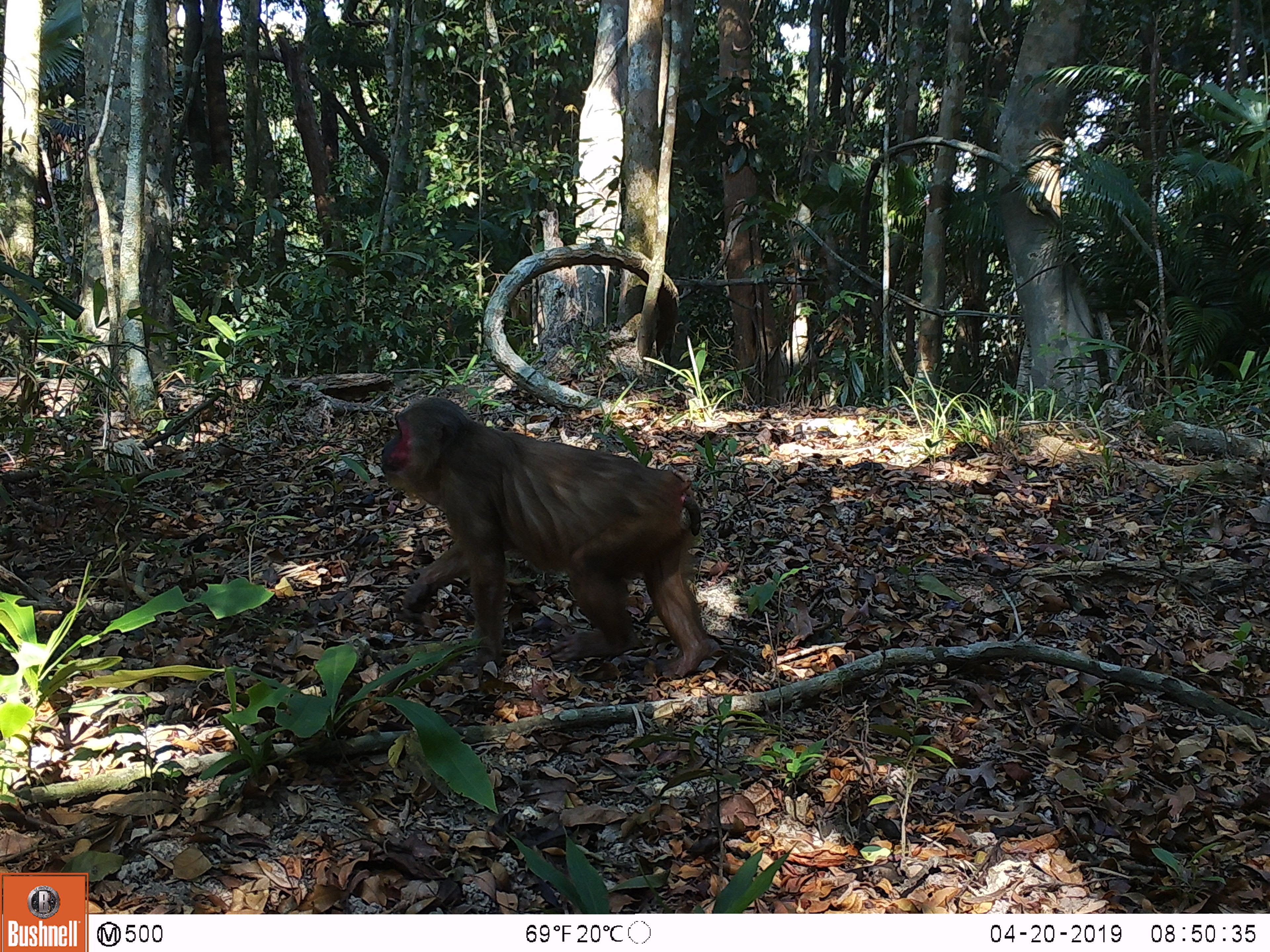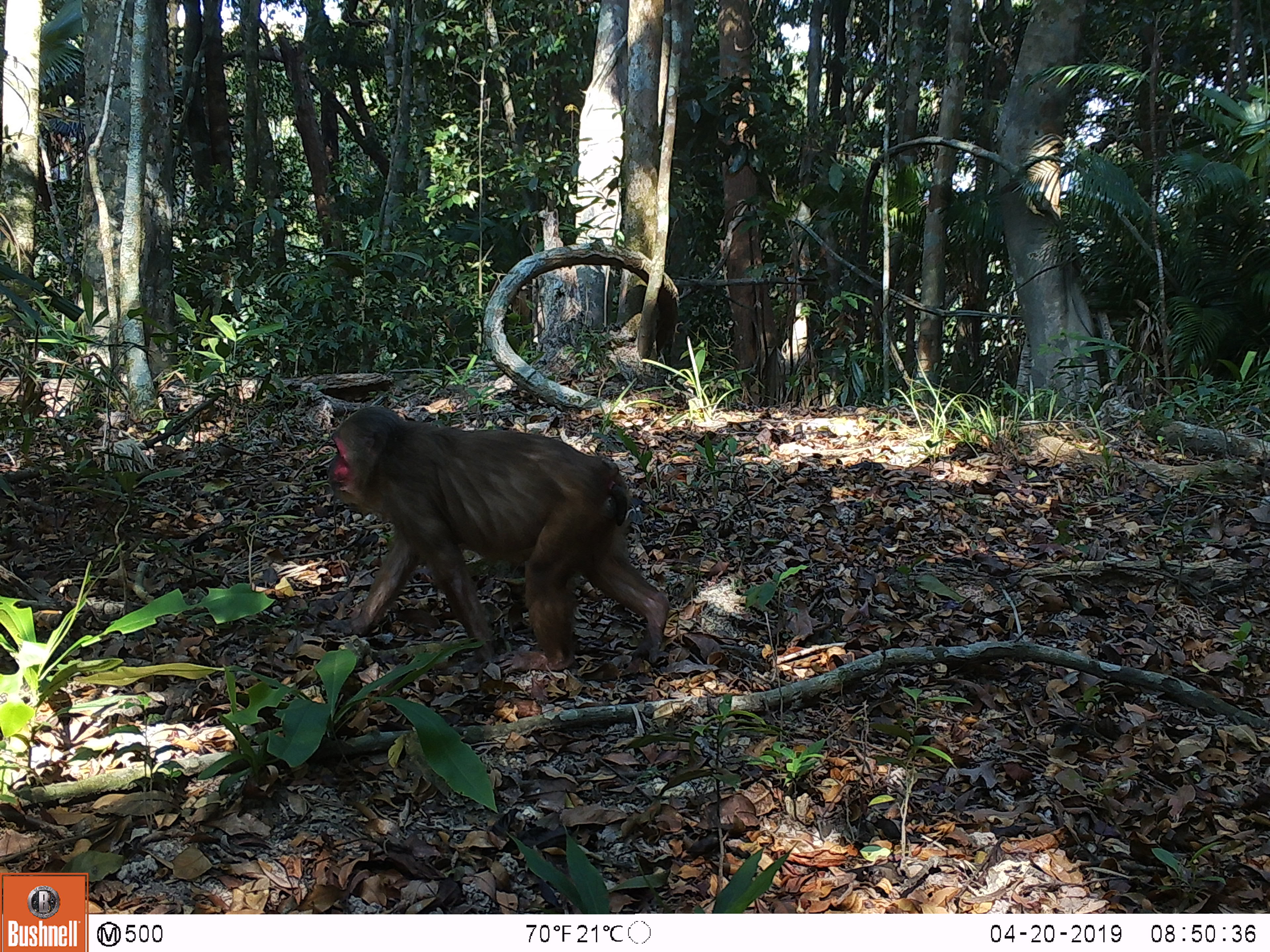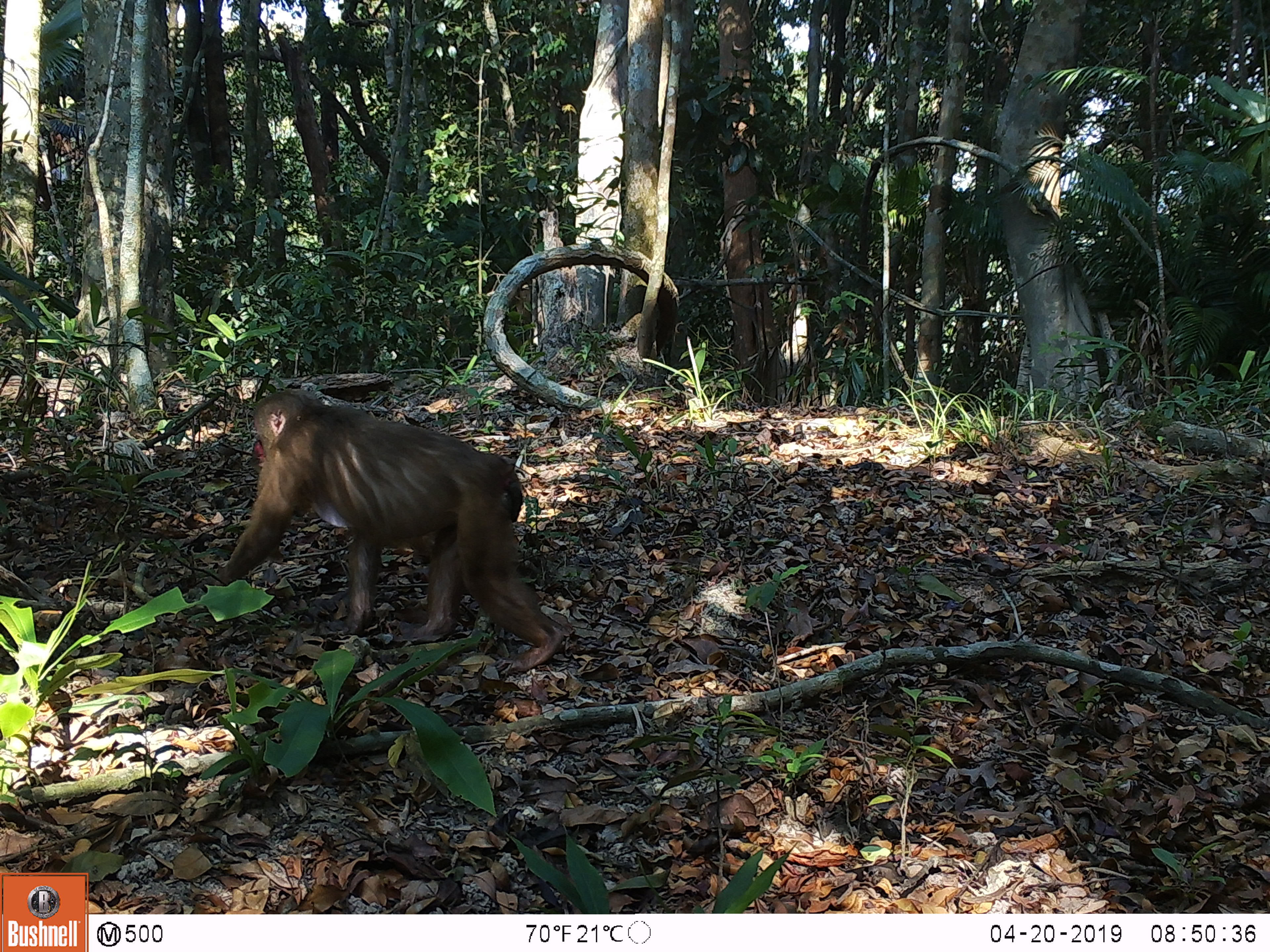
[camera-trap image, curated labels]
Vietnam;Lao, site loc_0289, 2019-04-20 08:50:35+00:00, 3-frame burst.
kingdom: Animalia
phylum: Chordata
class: Mammalia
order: Primates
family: Cercopithecidae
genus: Macaca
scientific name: Macaca arctoides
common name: stump-tailed macaque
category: stump tailed macaque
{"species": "stump tailed macaque (stump-tailed macaque) (Macaca arctoides)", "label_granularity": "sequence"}